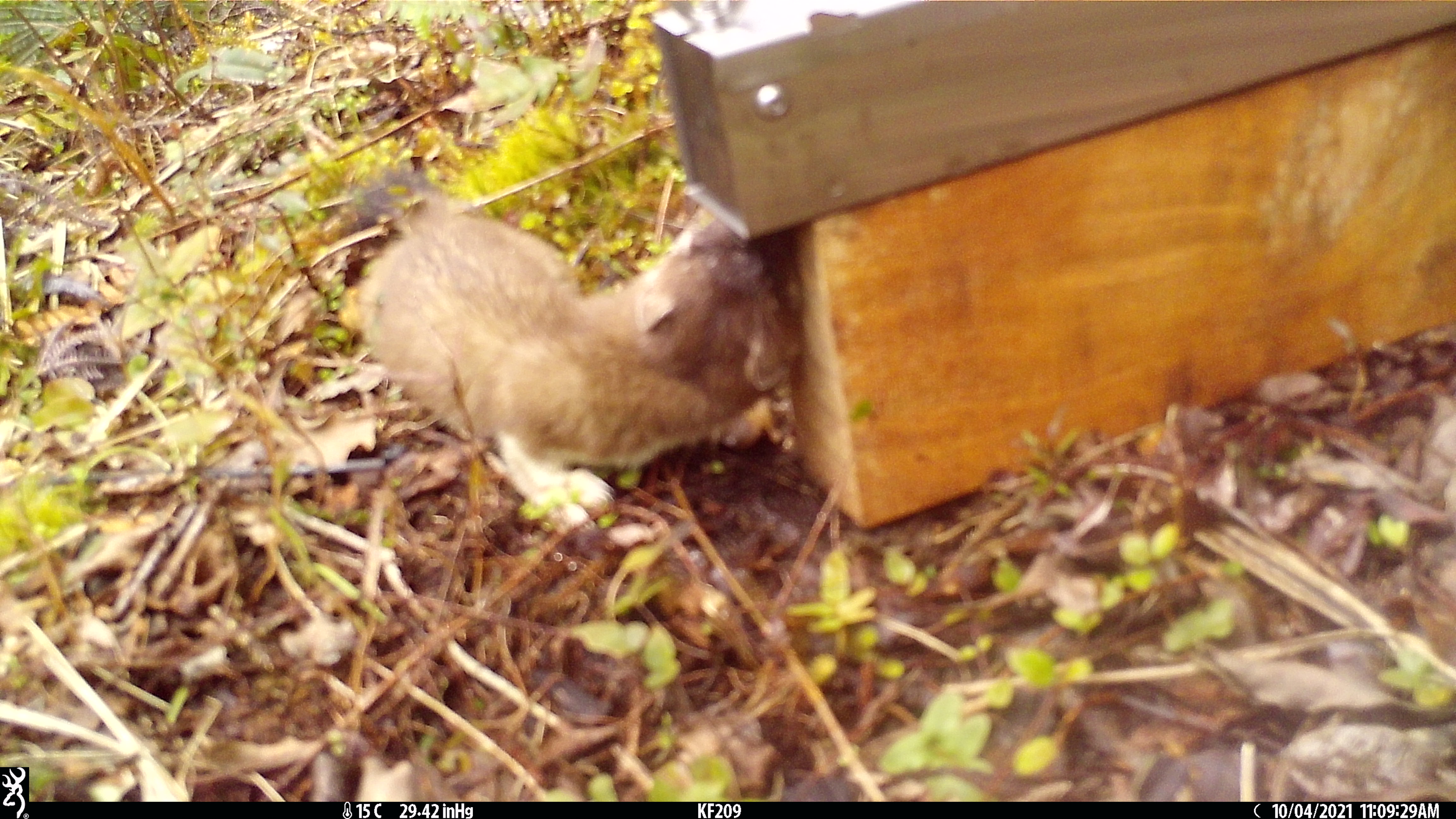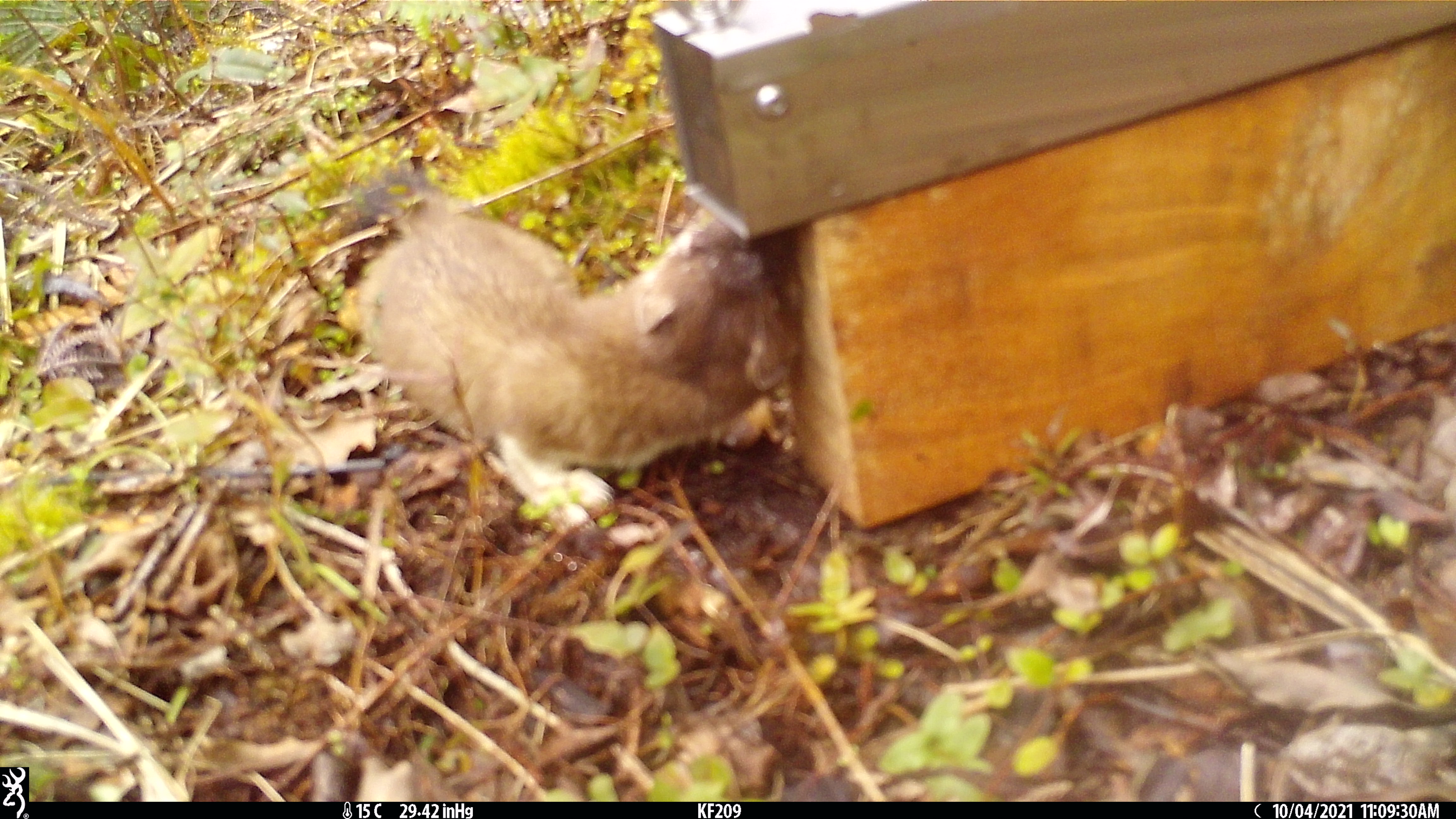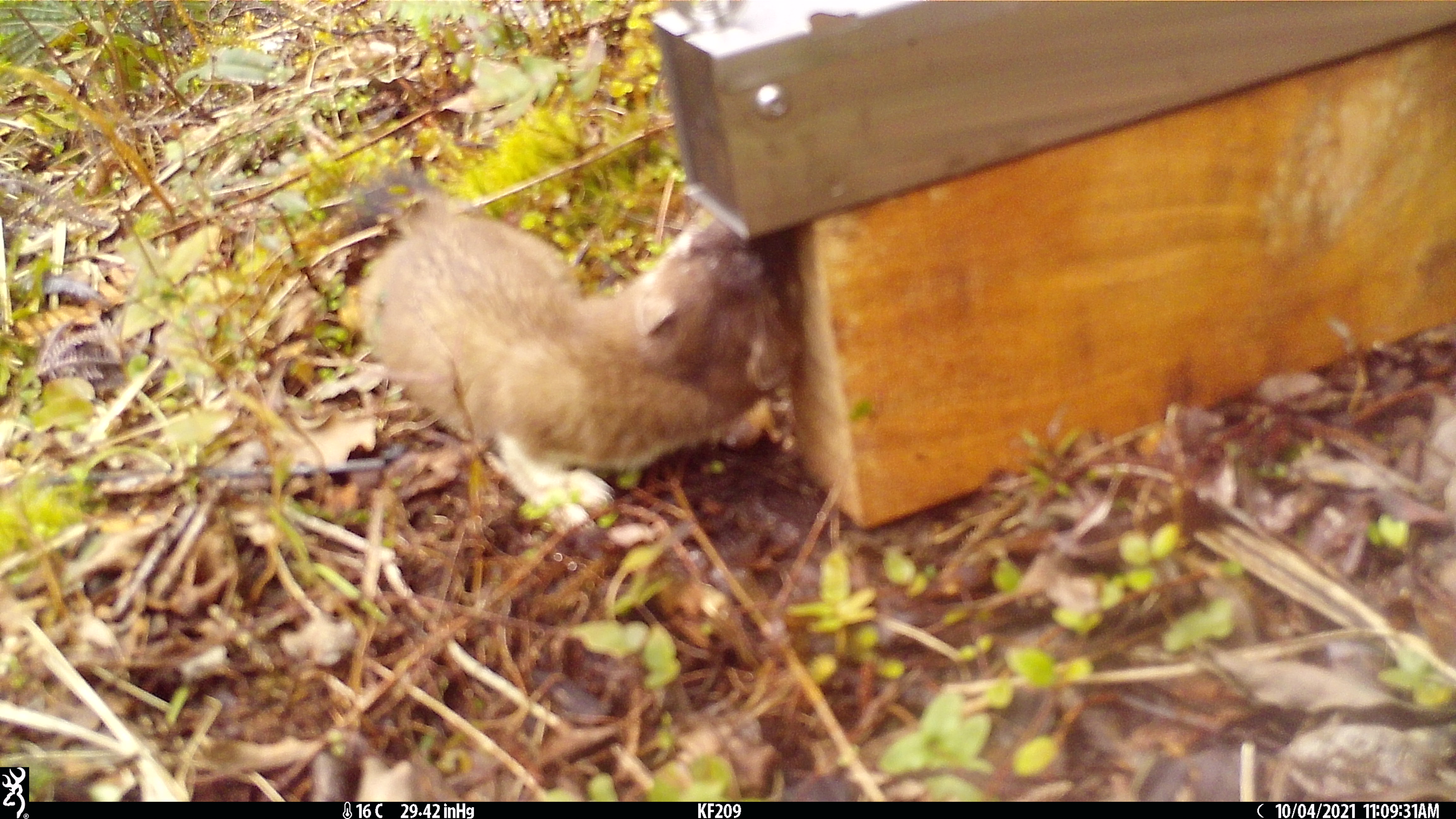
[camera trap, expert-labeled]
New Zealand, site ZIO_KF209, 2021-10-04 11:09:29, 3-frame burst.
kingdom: Animalia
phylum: Chordata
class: Mammalia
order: Carnivora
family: Mustelidae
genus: Mustela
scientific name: Mustela erminea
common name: stoat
Stoat (Mustela erminea).